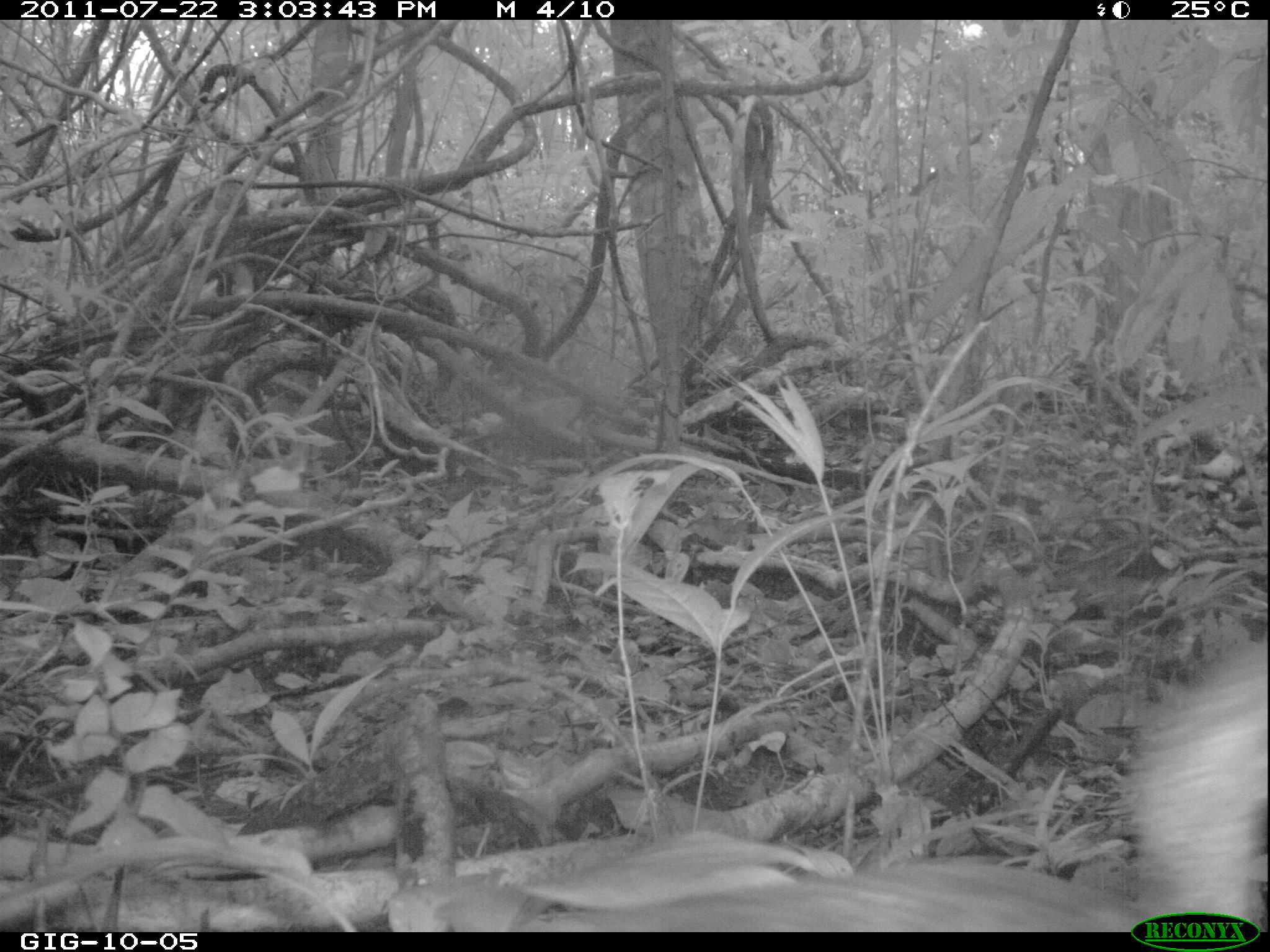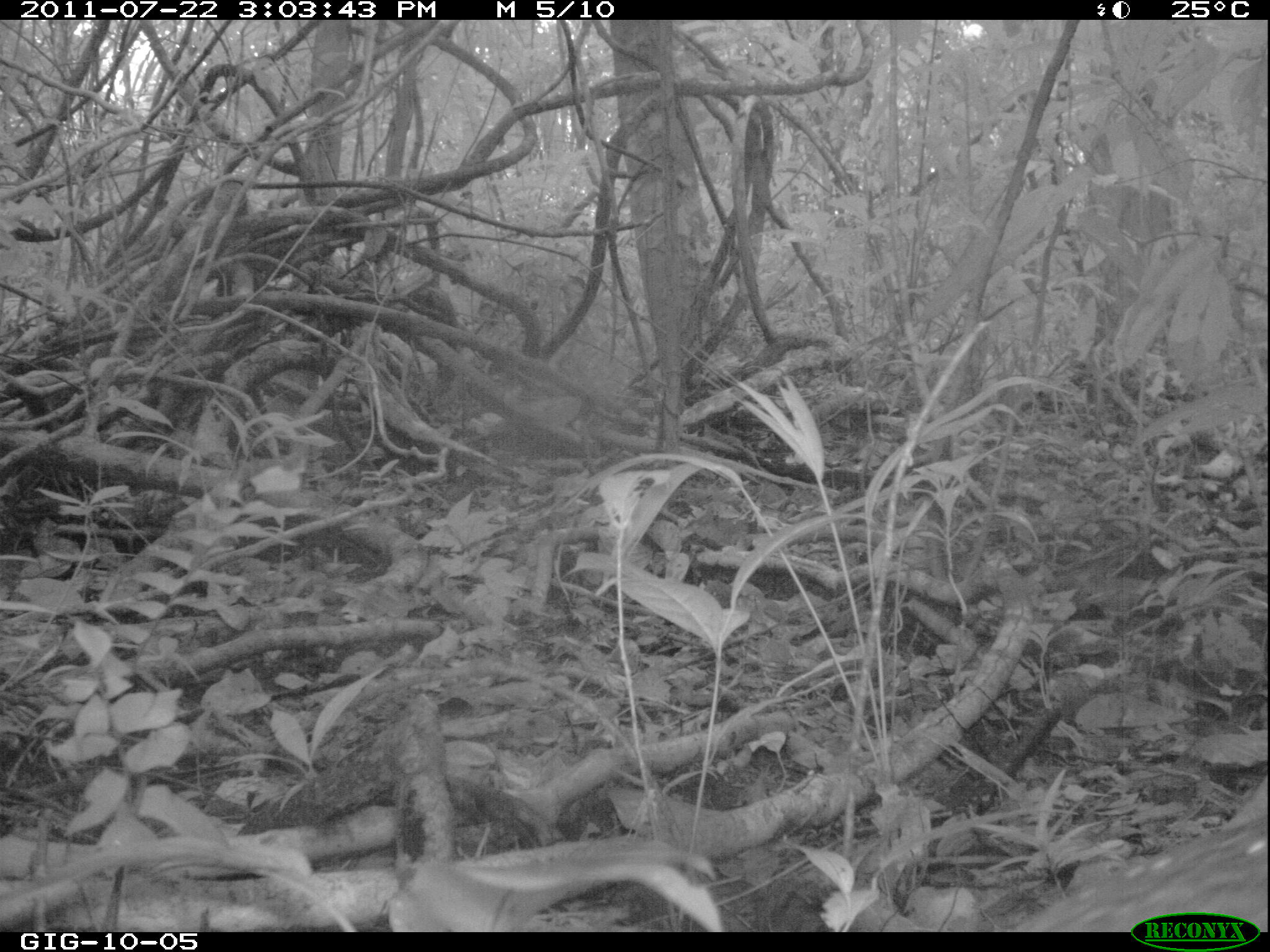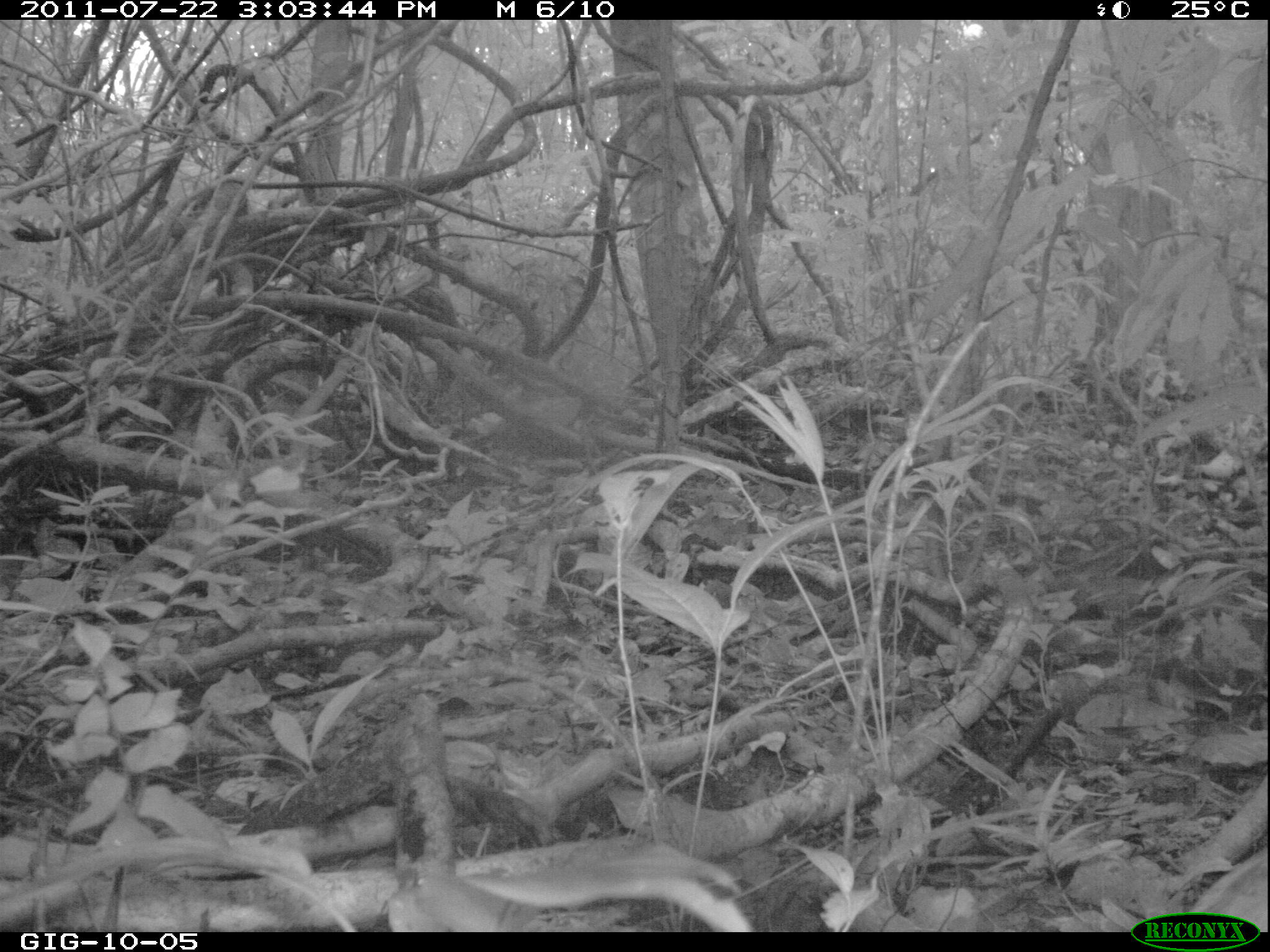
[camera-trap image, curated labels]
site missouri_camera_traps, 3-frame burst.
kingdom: Animalia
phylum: Chordata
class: Aves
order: Tinamiformes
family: Tinamidae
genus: Tinamus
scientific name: Tinamus major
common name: great tinamou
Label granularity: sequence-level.